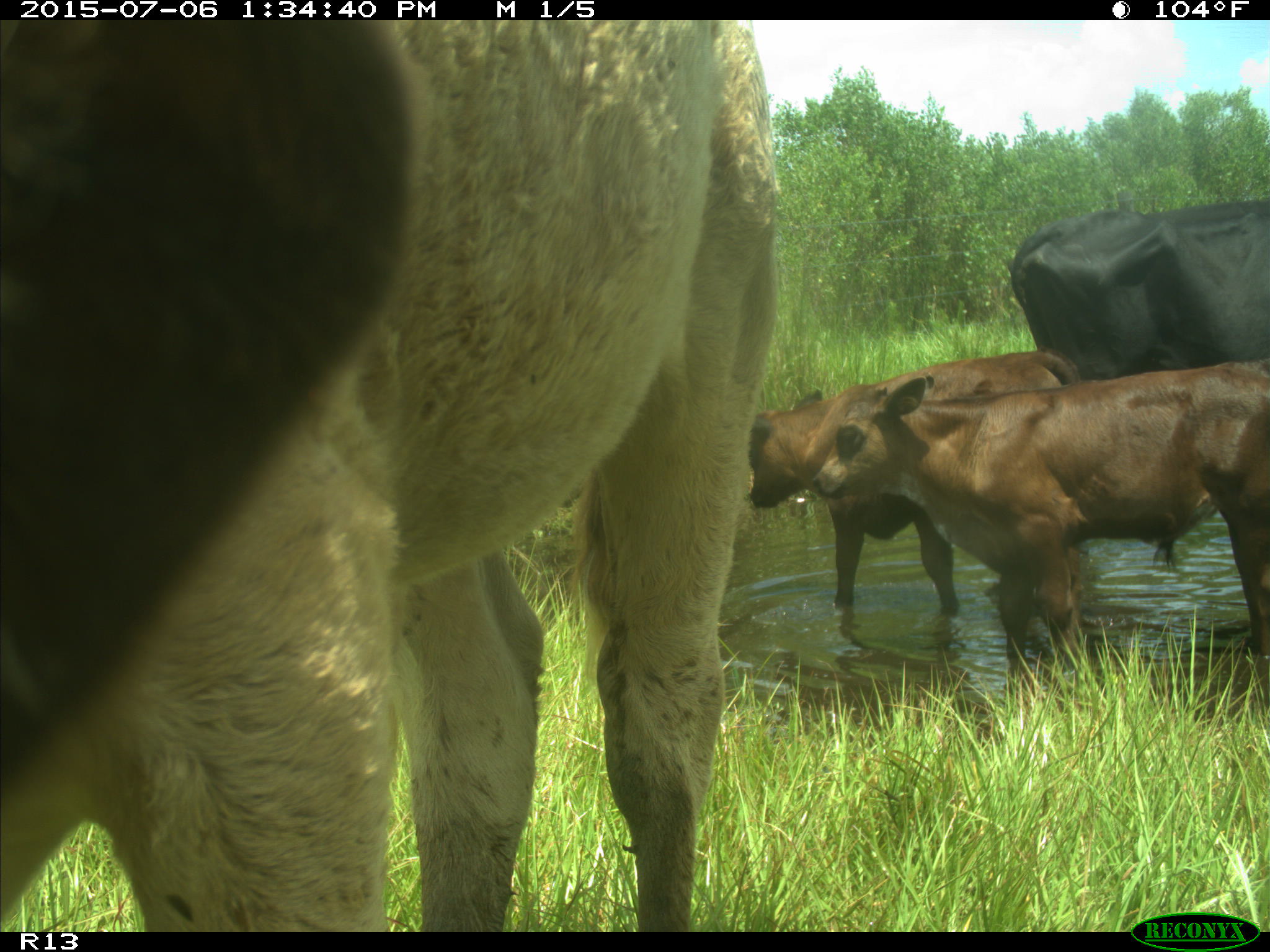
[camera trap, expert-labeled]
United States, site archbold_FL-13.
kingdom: Animalia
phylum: Chordata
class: Mammalia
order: Artiodactyla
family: Bovidae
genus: Bos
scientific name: Bos taurus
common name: domestic cow